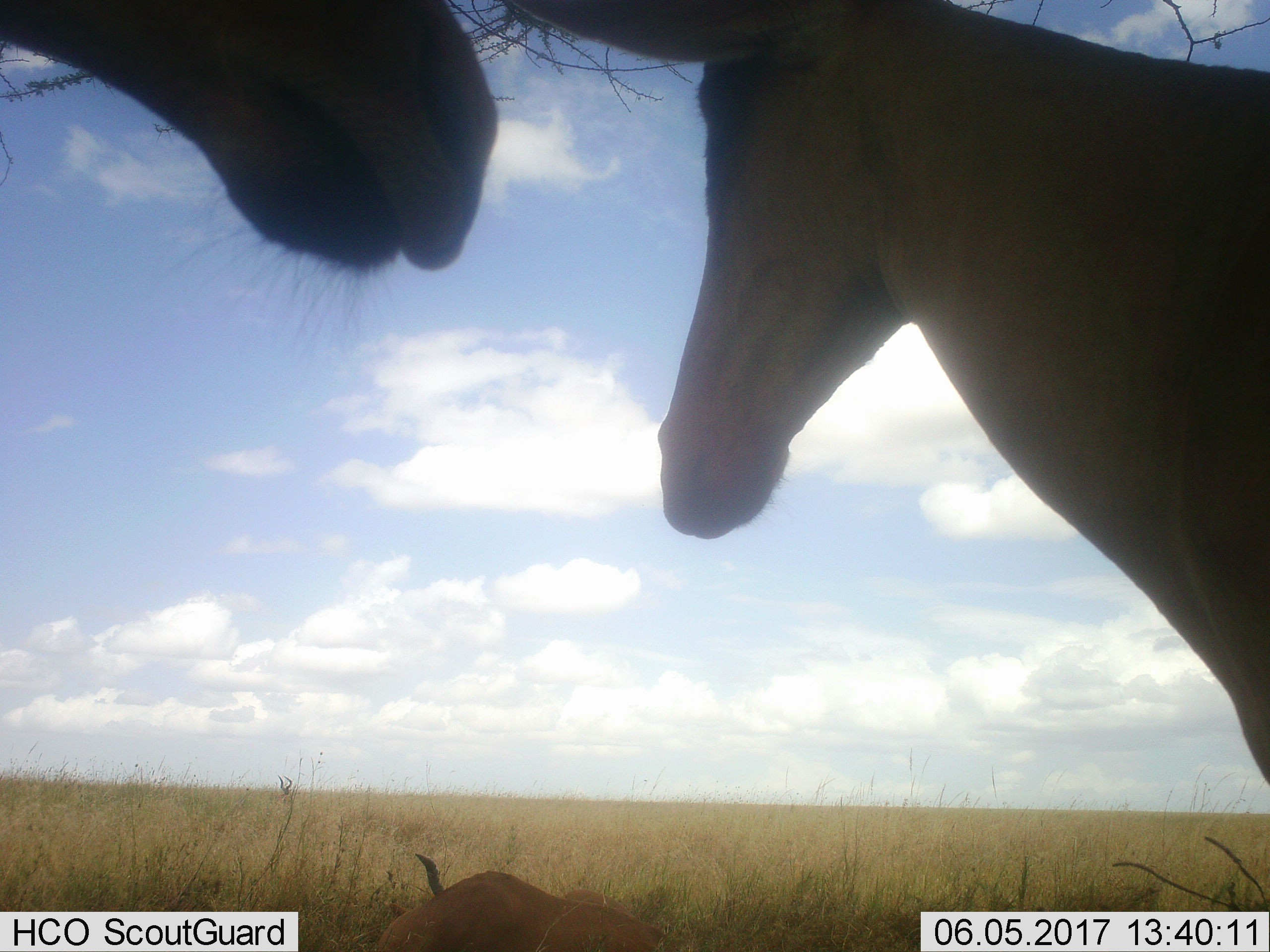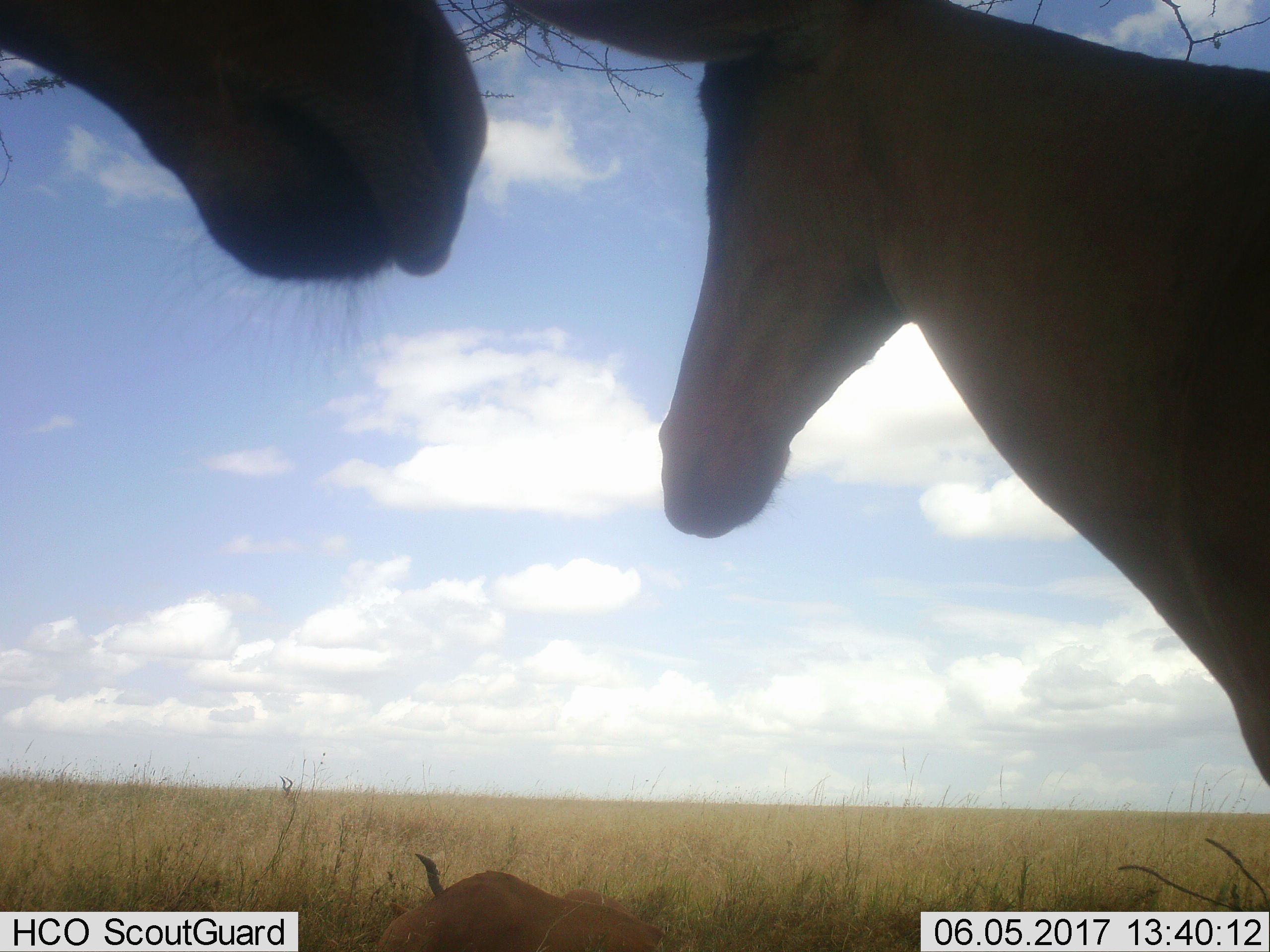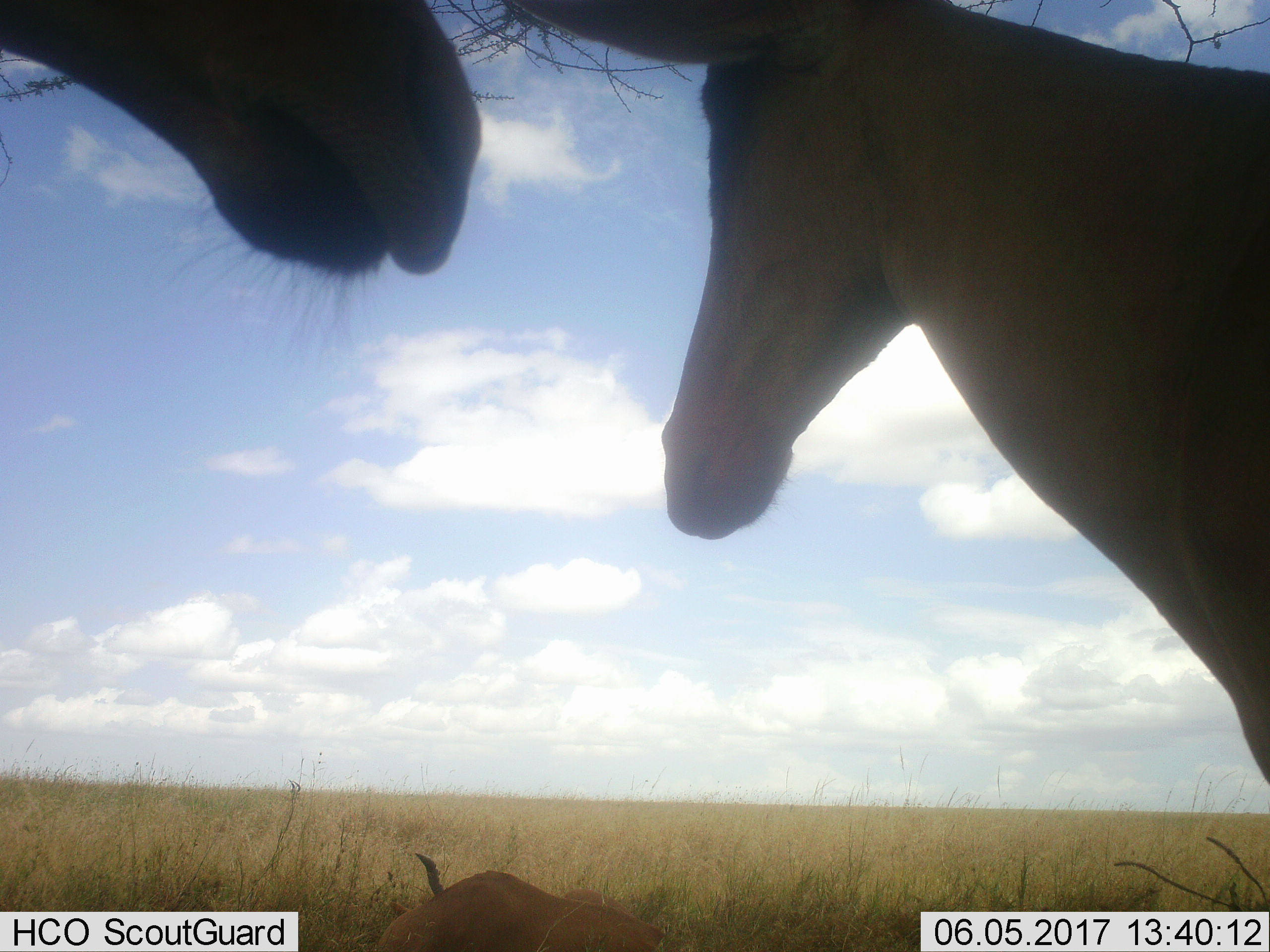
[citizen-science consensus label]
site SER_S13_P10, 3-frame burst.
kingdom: Animalia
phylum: Chordata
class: Mammalia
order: Artiodactyla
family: Bovidae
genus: Alcelaphus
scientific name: Alcelaphus buselaphus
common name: hartebeest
Hartebeest (Alcelaphus buselaphus), count 3. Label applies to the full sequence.